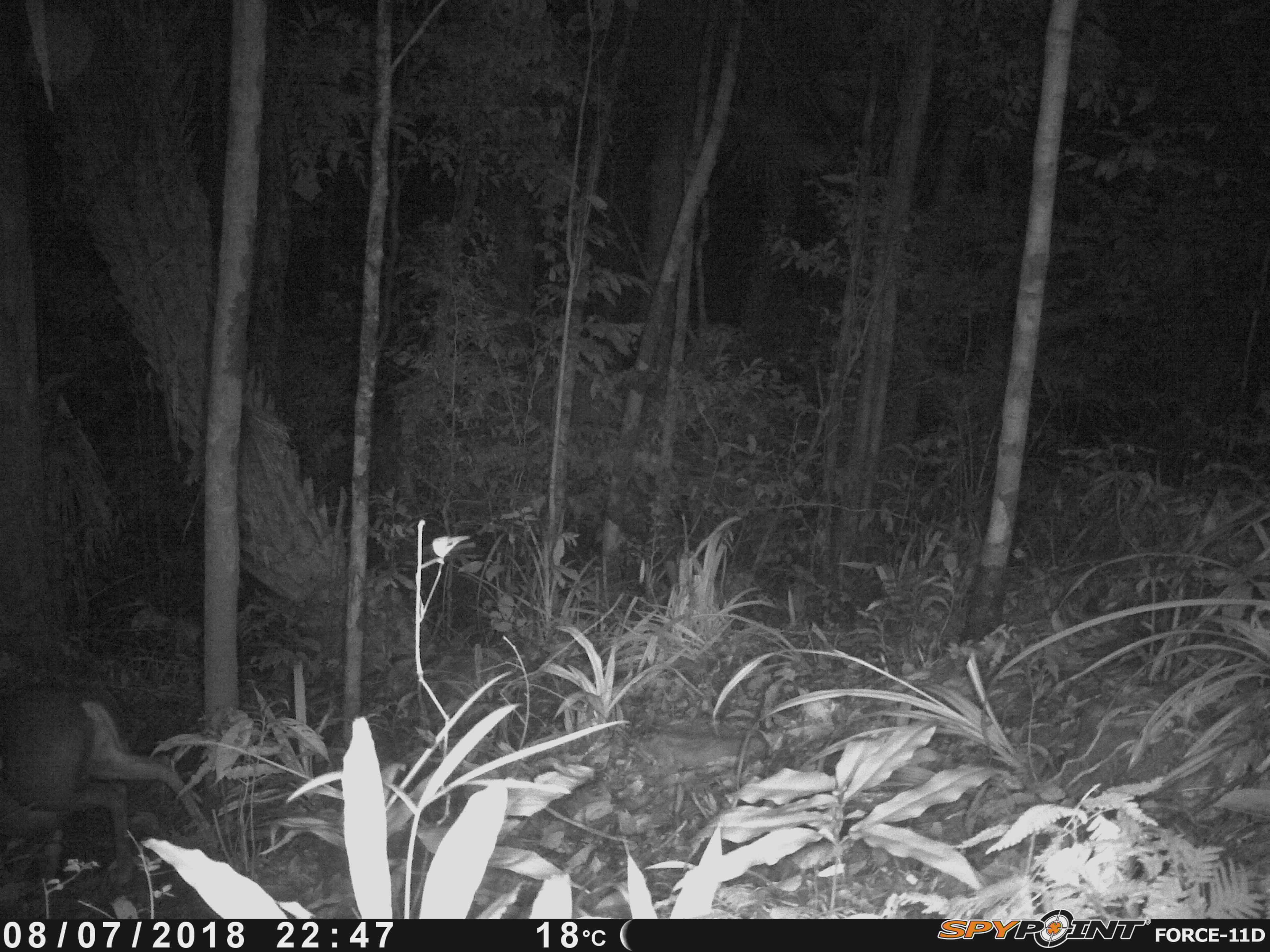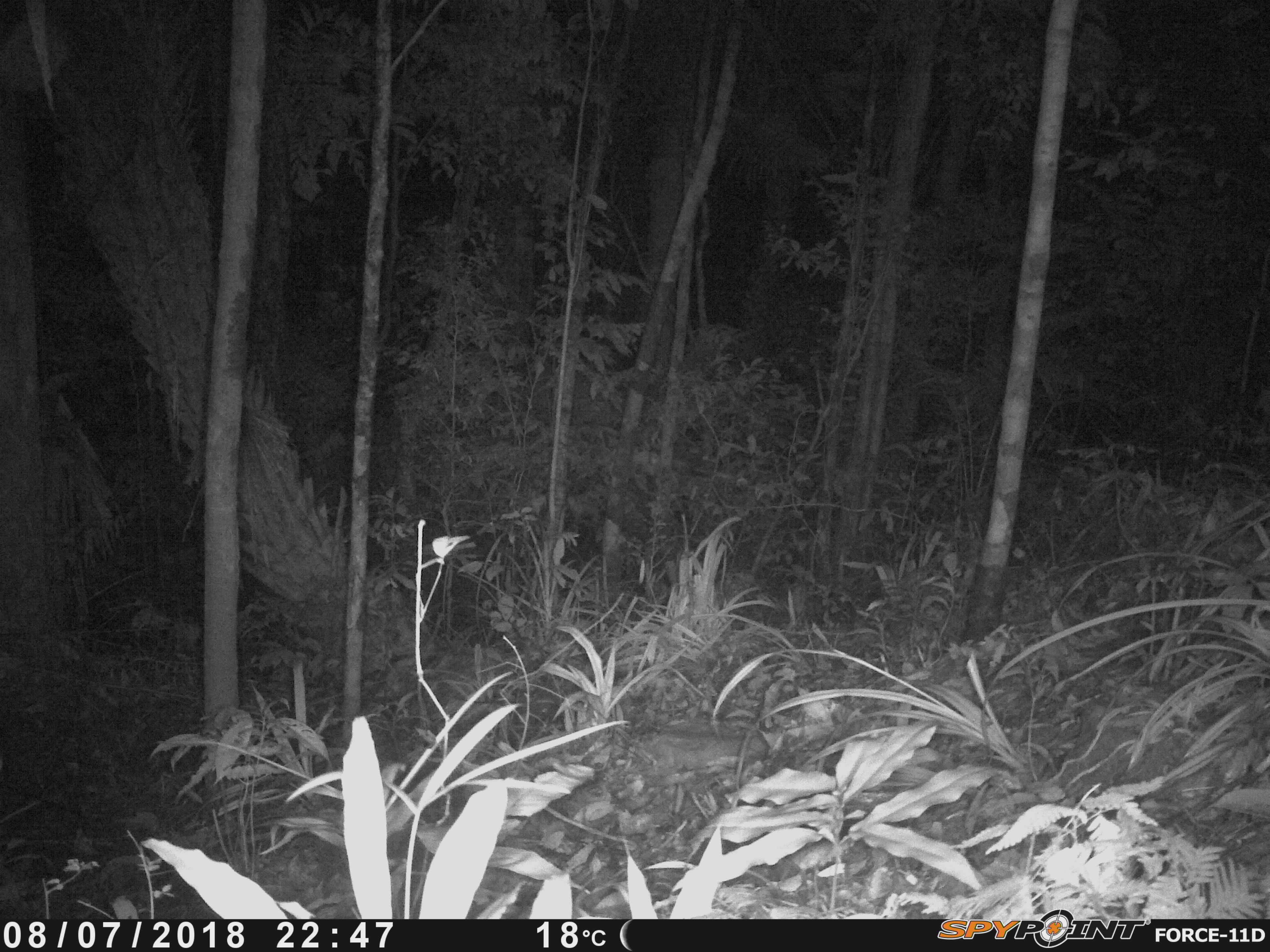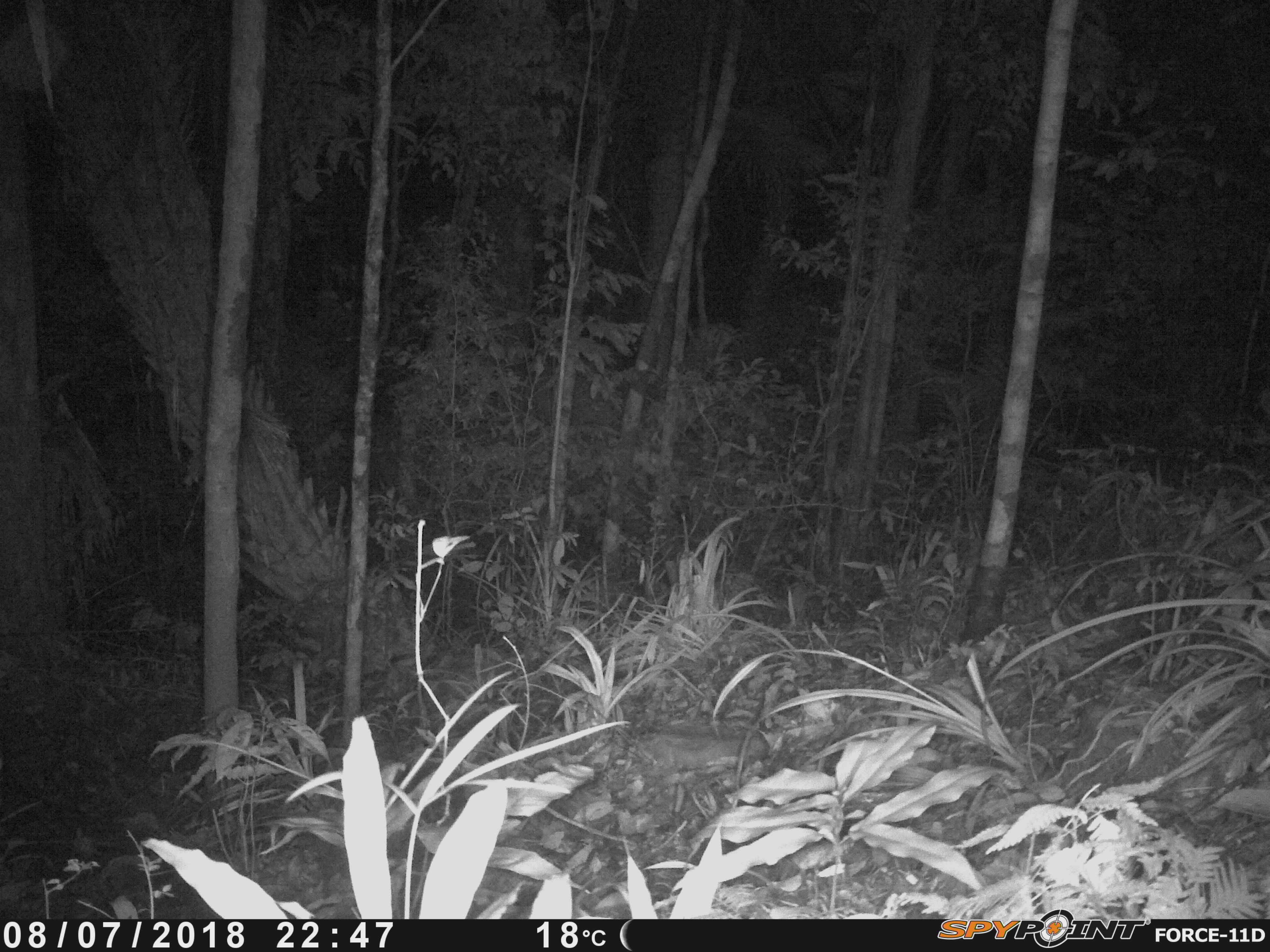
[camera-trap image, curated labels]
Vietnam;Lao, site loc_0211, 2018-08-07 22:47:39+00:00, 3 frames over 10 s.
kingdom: Animalia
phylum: Chordata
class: Mammalia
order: Artiodactyla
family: Cervidae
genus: Muntiacus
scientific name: Muntiacus rooseveltorum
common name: roosevelt's muntjac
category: roosevelts muntjac group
Roosevelts muntjac group (roosevelt's muntjac) (Muntiacus rooseveltorum). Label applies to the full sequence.